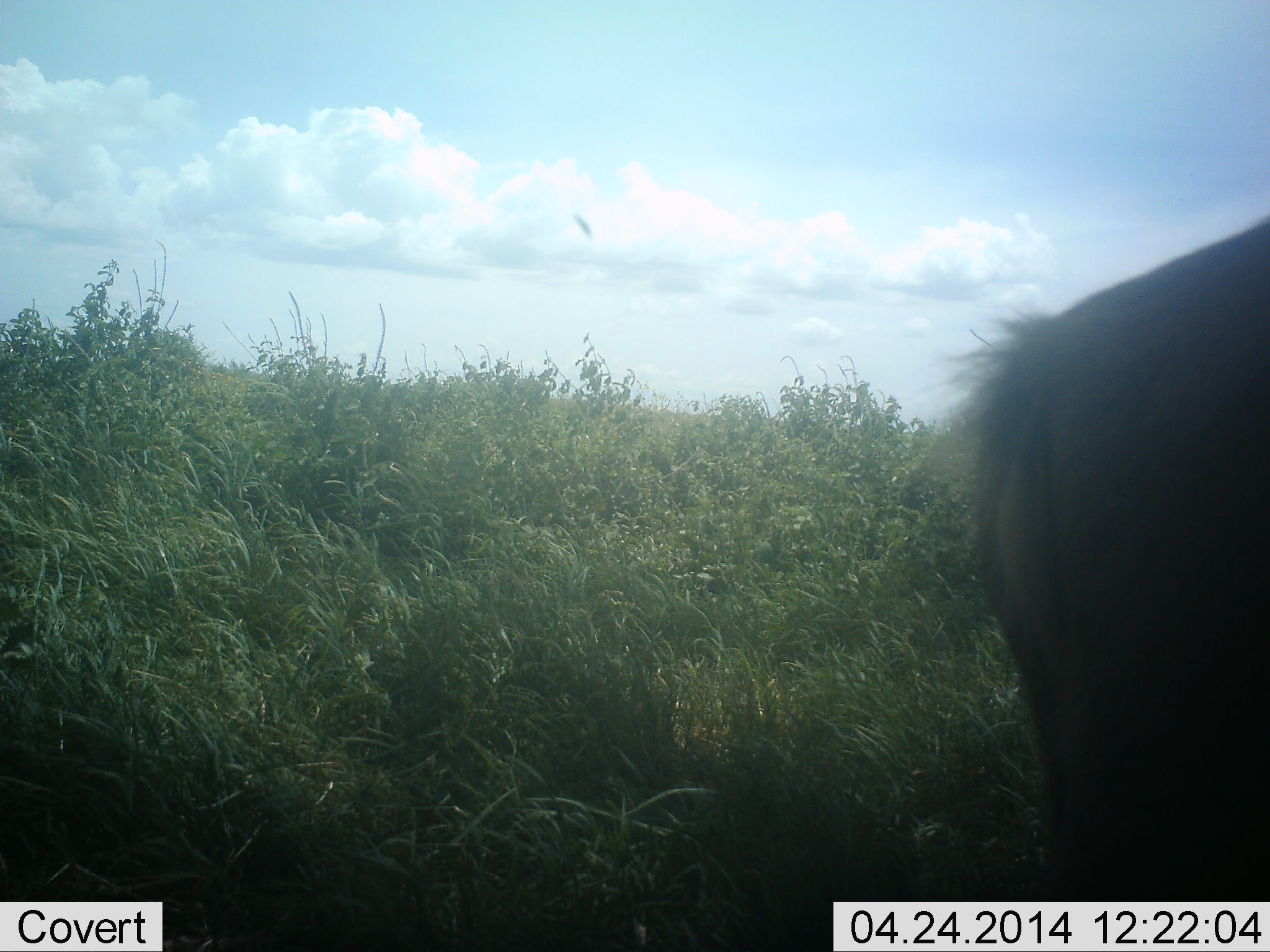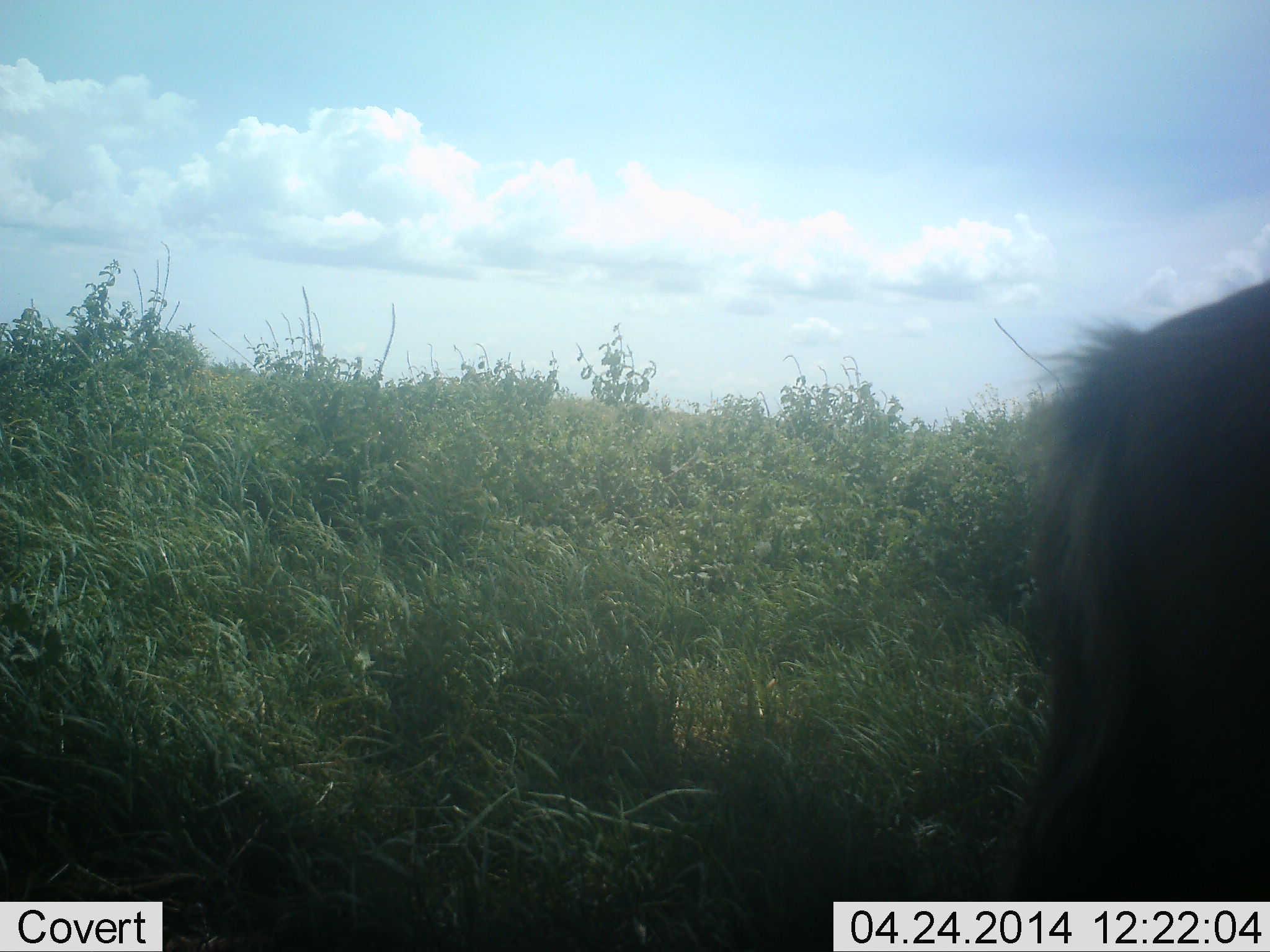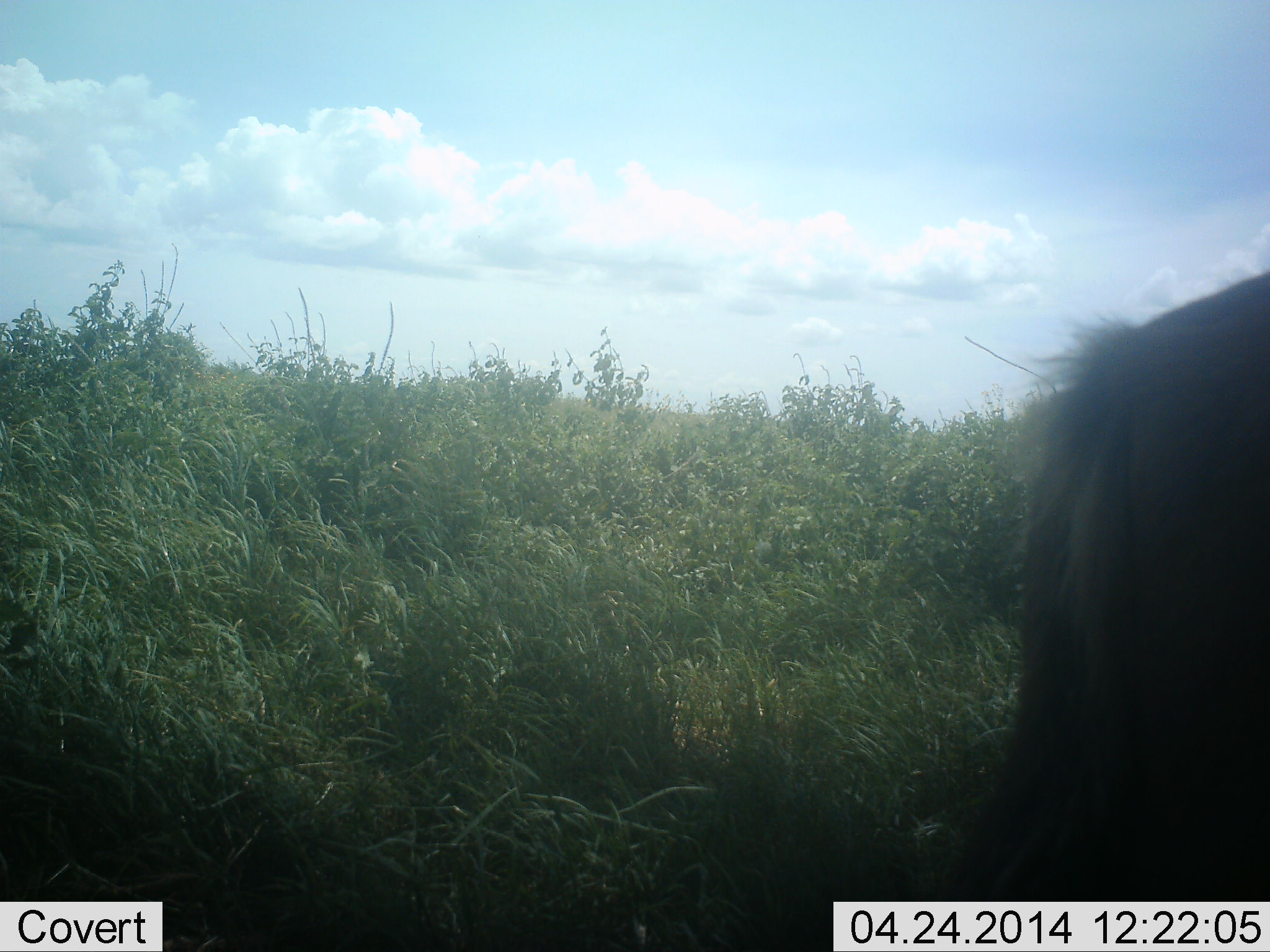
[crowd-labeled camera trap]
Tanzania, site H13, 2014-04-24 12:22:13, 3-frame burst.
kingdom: Animalia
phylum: Chordata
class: Mammalia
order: Artiodactyla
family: Bovidae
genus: Connochaetes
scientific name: Connochaetes taurinus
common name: blue wildebeest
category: wildebeest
Wildebeest (blue wildebeest) (Connochaetes taurinus), count 1. Behavior (volunteer vote fractions): standing 88%, resting 12%, moving 0%, interacting 0%. Young present (vote fraction): 0%. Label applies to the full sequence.